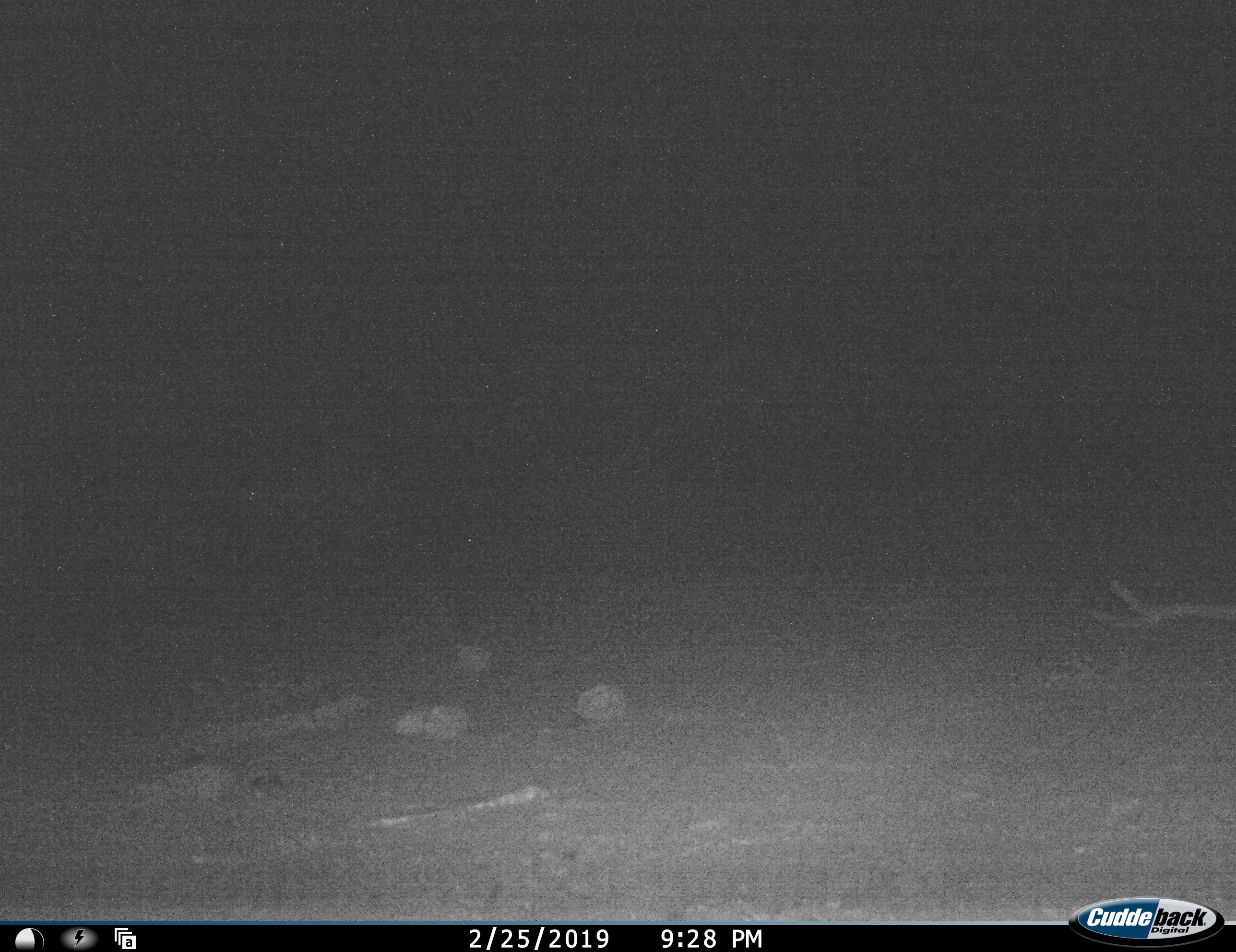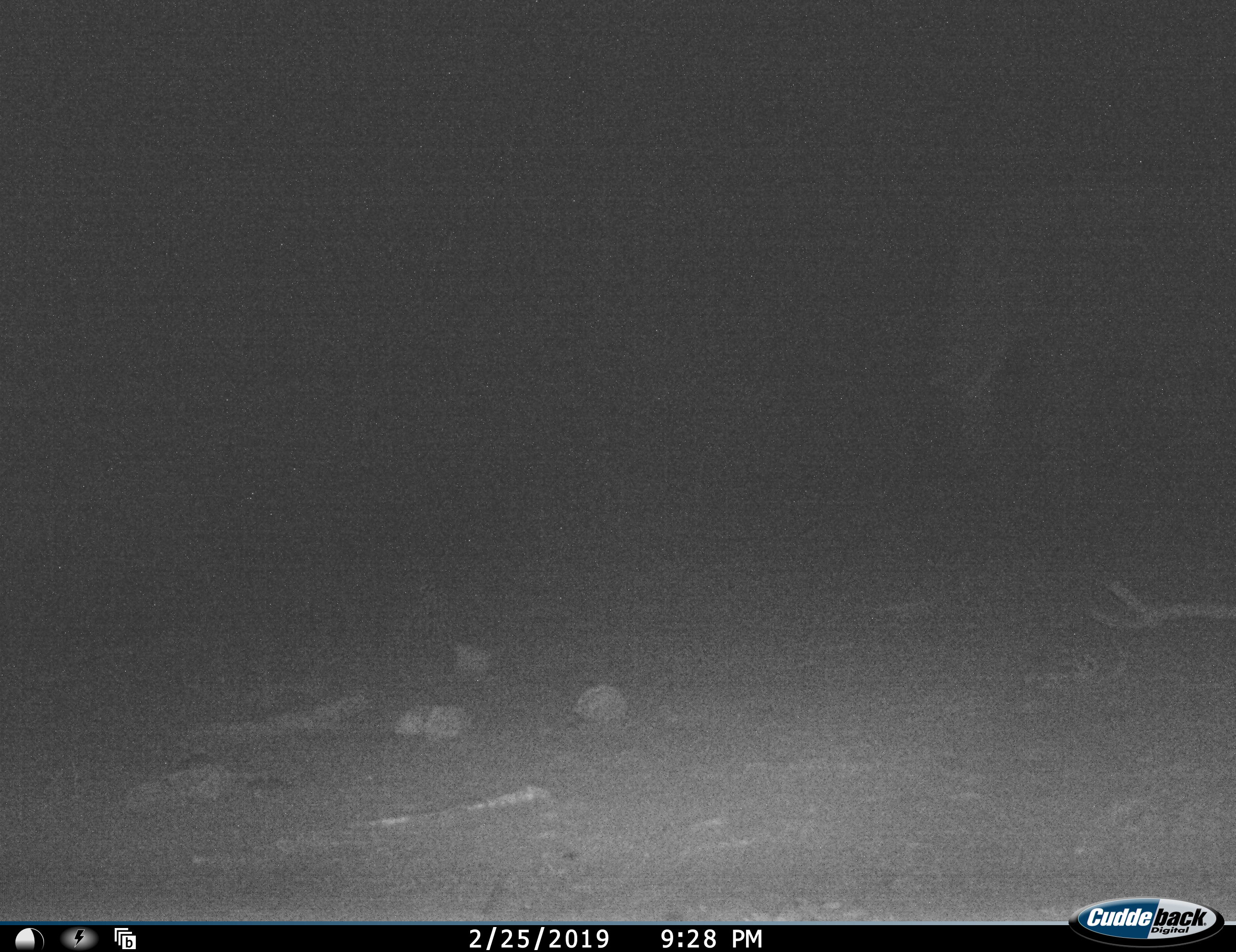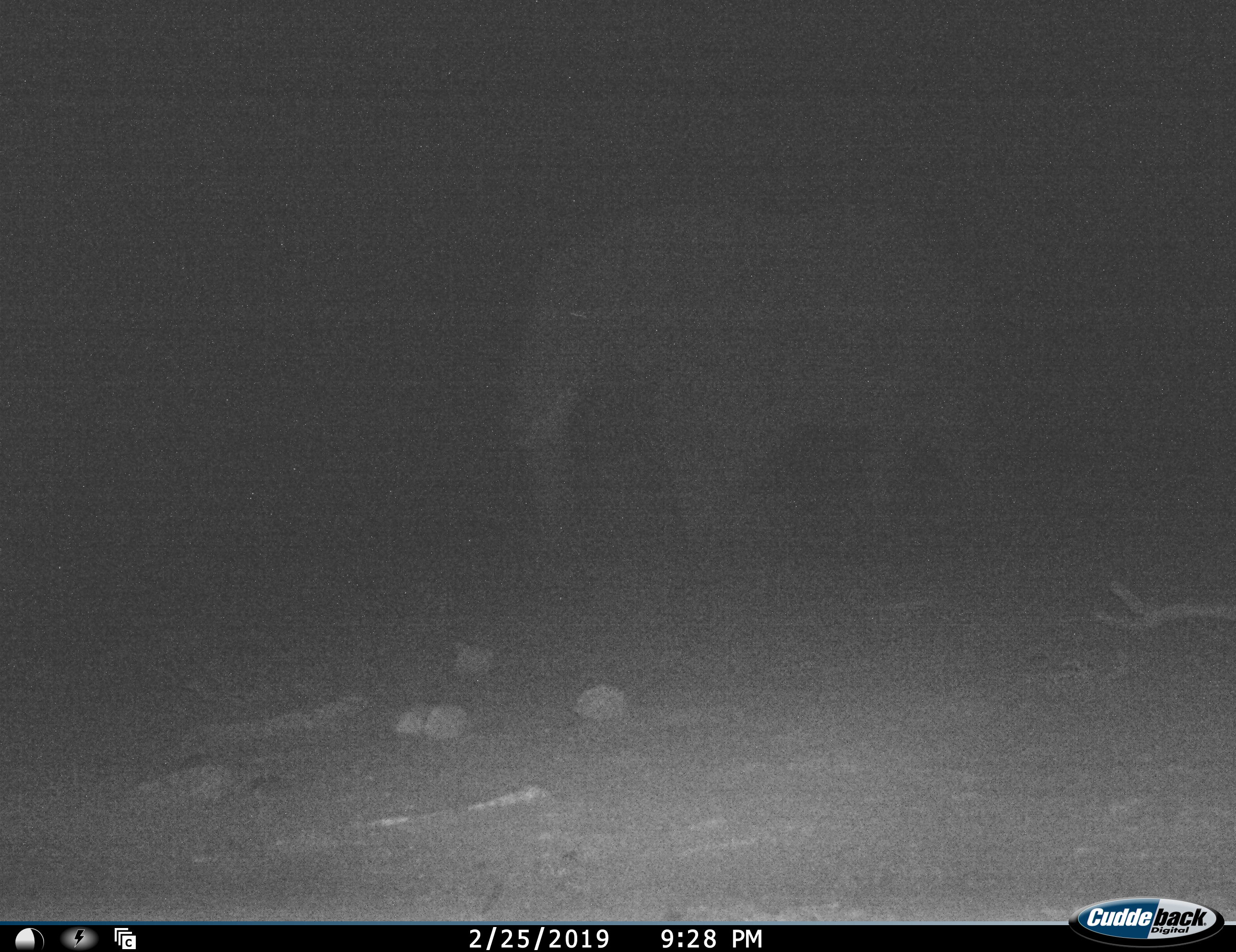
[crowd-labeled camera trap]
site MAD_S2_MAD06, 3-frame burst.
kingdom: Animalia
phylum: Chordata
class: Mammalia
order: Proboscidea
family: Elephantidae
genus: Loxodonta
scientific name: Loxodonta africana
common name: african bush elephant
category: elephant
Elephant (african bush elephant) (Loxodonta africana), count 1. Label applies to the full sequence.